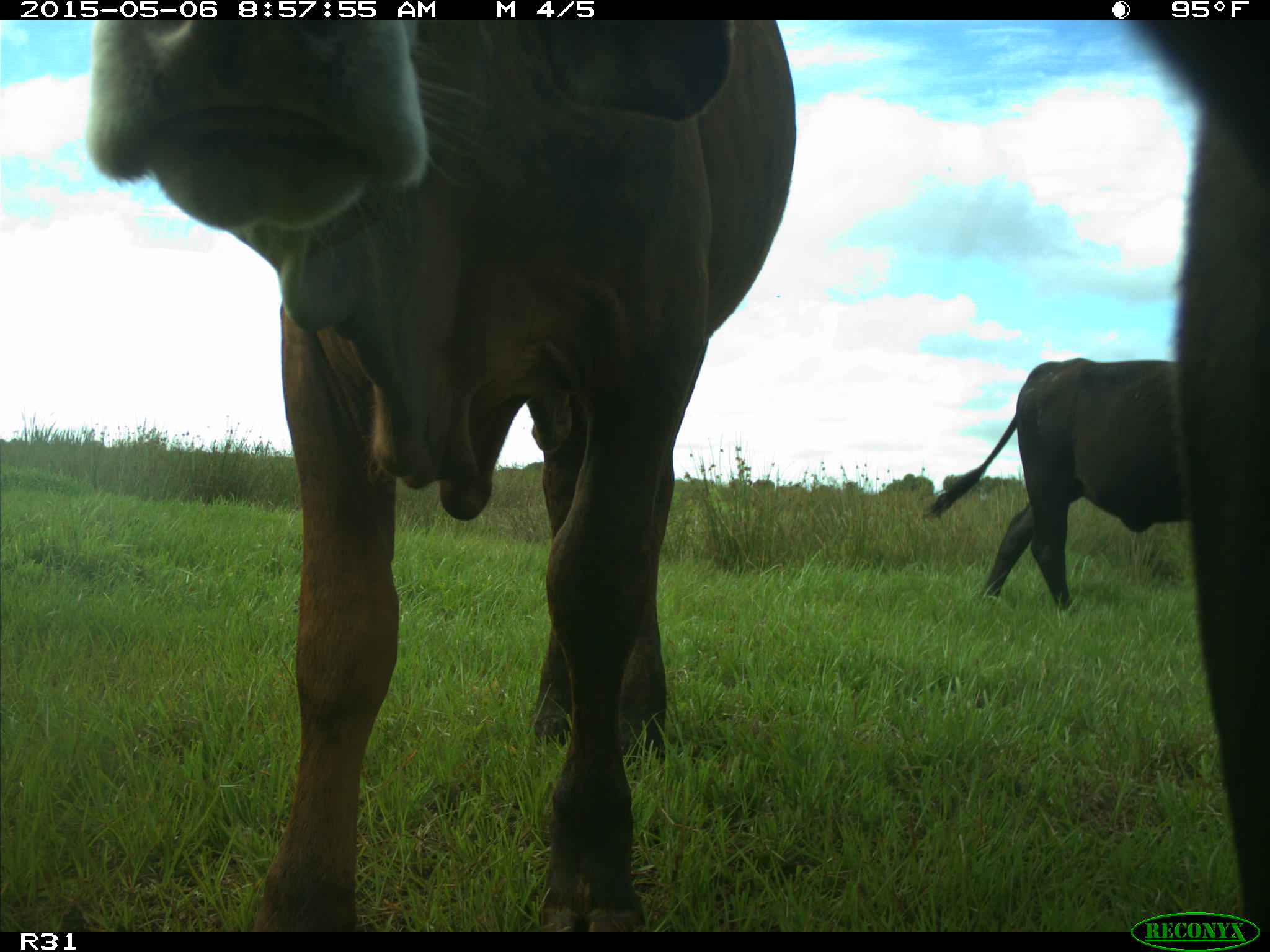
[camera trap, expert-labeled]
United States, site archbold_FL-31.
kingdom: Animalia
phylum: Chordata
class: Mammalia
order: Artiodactyla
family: Bovidae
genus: Bos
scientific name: Bos taurus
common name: domestic cow